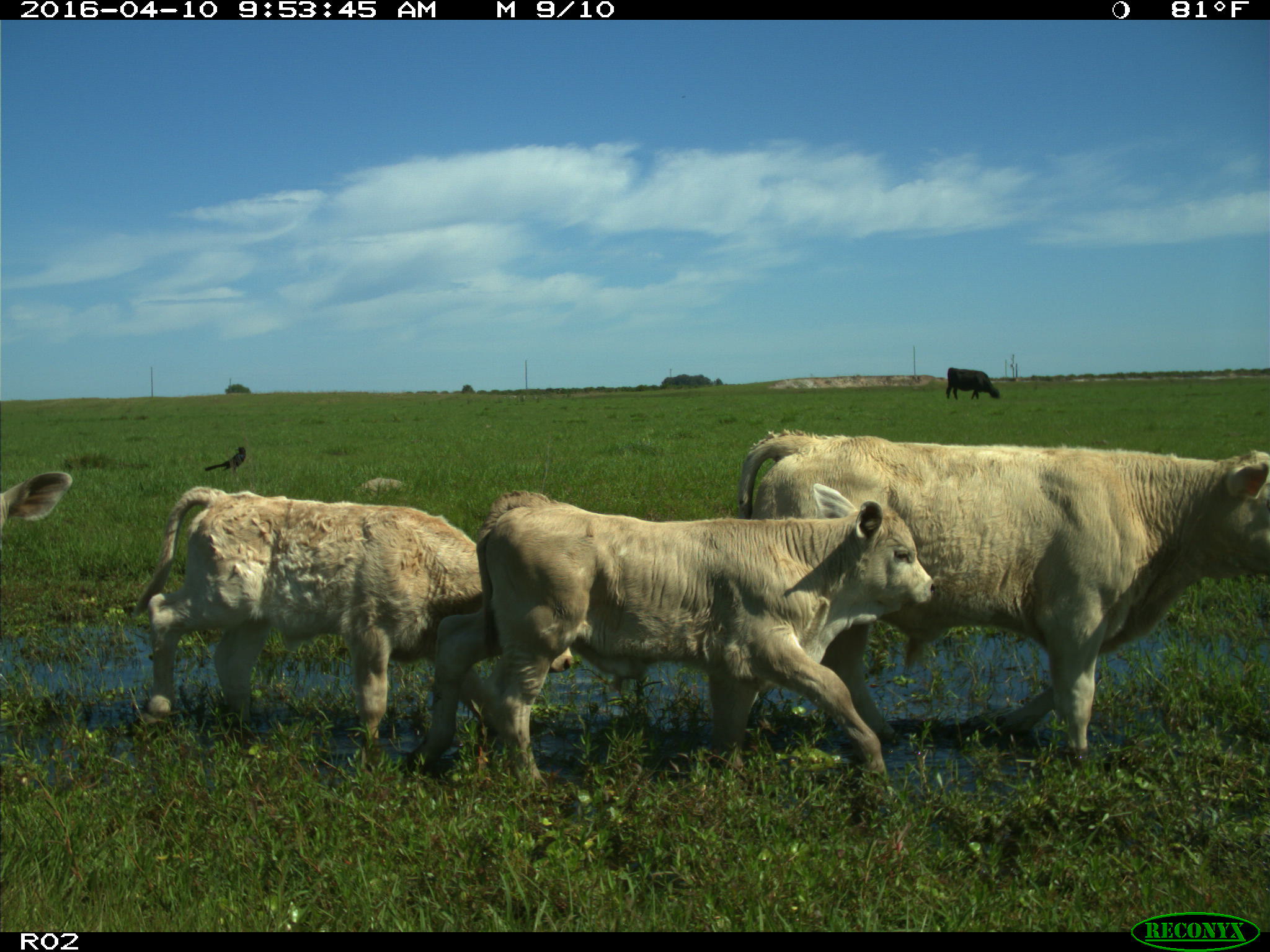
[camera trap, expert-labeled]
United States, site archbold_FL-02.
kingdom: Animalia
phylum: Chordata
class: Mammalia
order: Artiodactyla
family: Bovidae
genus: Bos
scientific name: Bos taurus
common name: domestic cow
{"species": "Bos taurus (domestic cow)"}